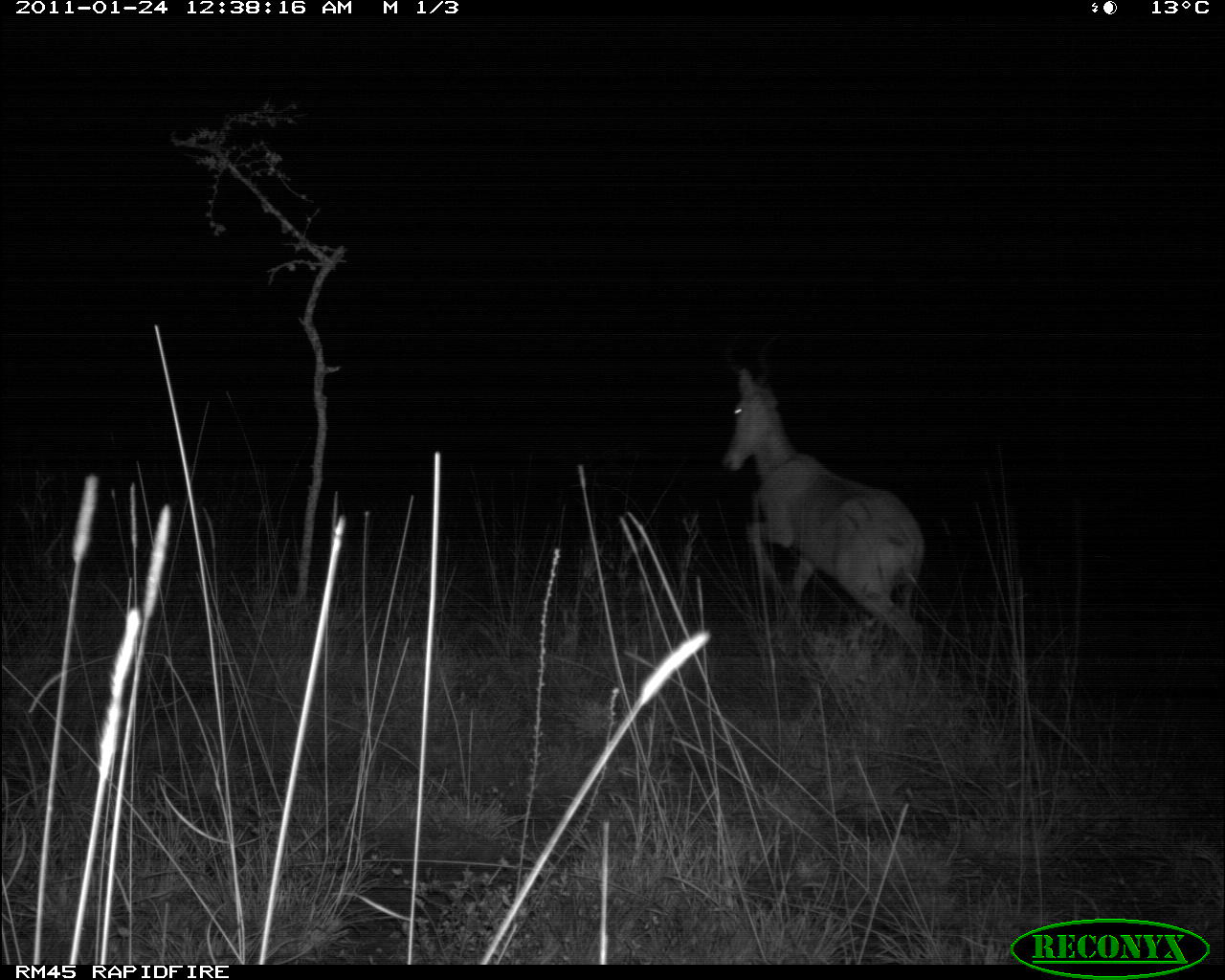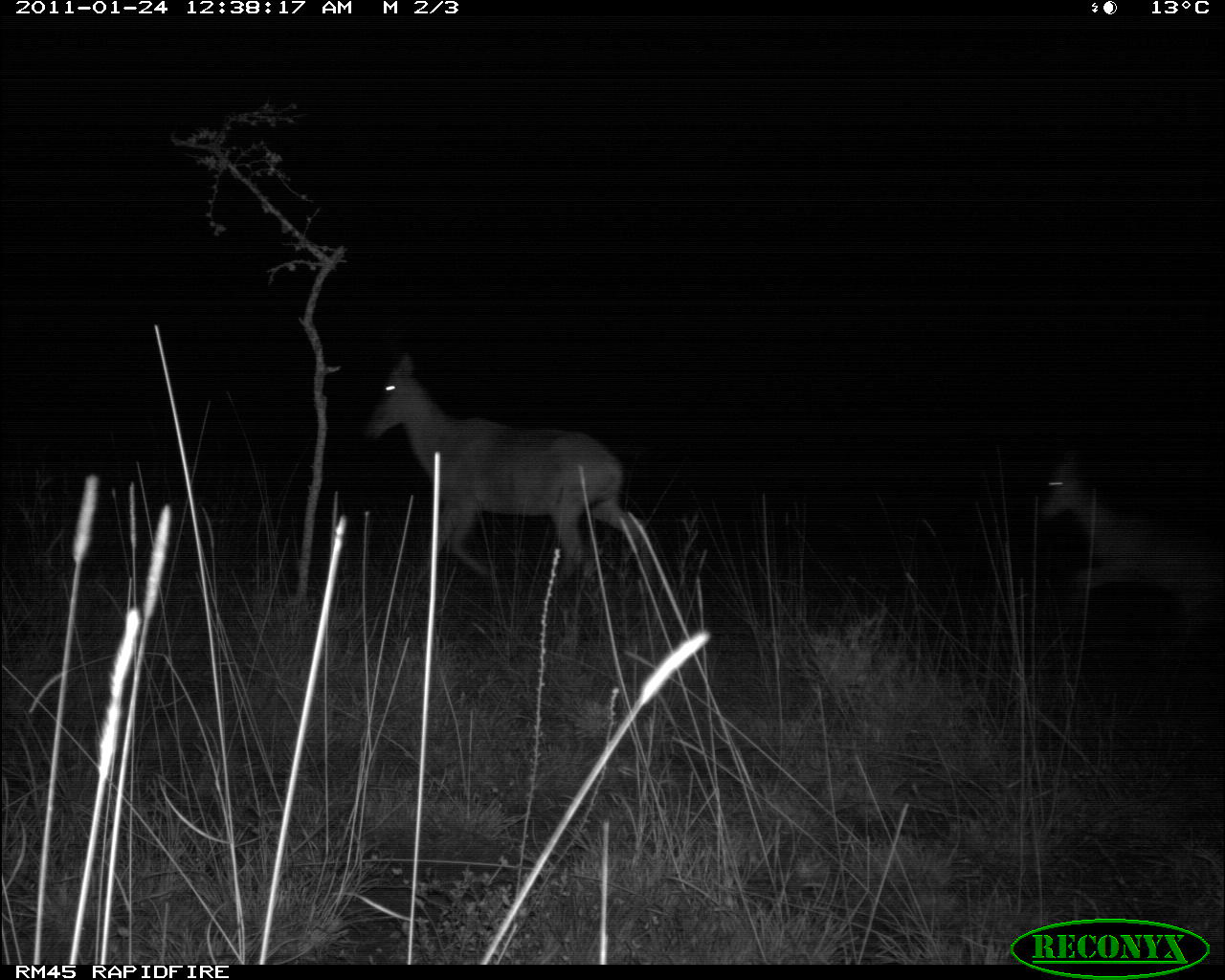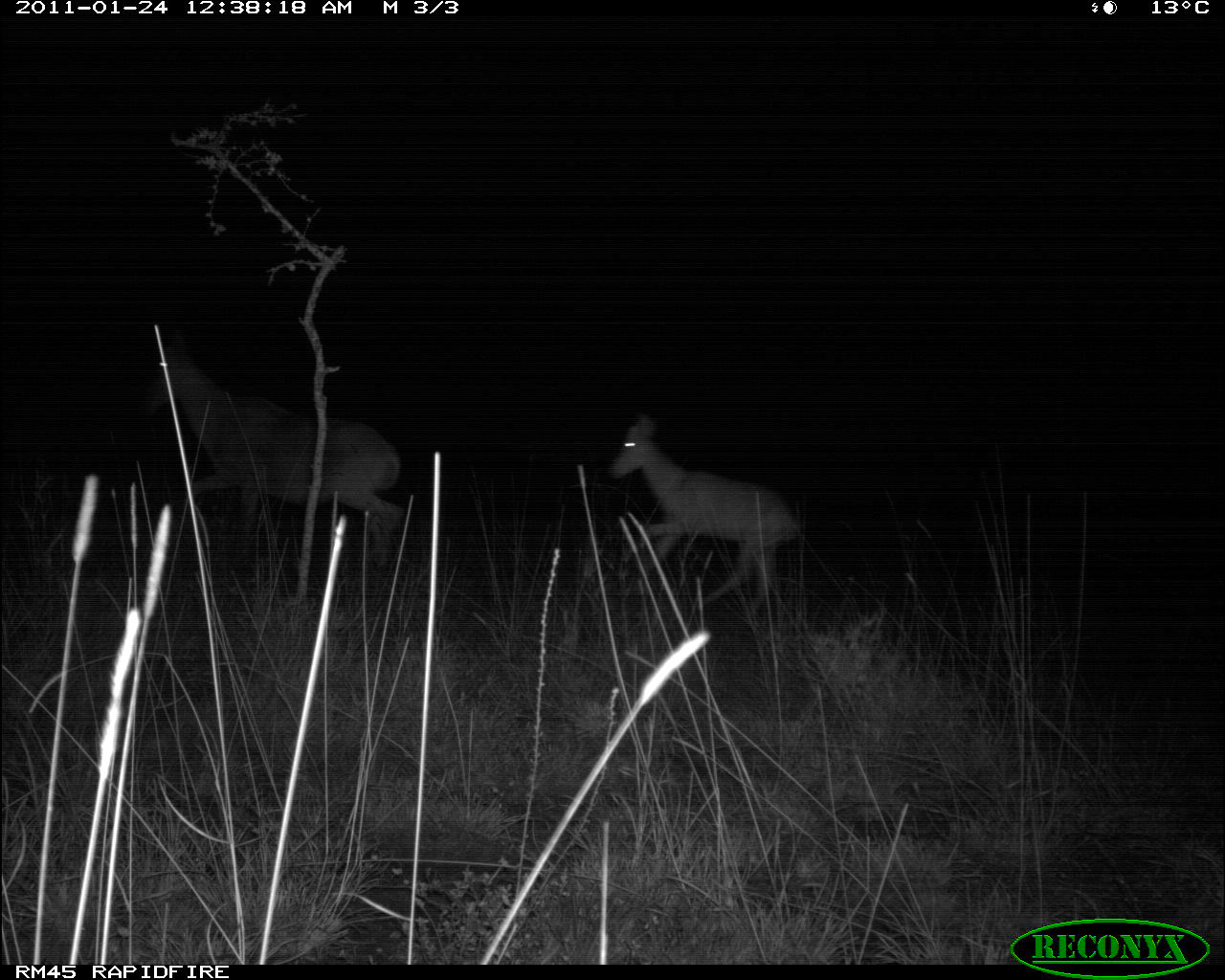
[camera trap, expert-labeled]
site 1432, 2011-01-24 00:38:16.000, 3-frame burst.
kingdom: Animalia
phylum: Chordata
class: Mammalia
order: Artiodactyla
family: Bovidae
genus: Alcelaphus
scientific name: Alcelaphus buselaphus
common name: hartebeest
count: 1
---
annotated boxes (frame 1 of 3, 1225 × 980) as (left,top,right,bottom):
alcelaphus buselaphus: (721,325,929,683)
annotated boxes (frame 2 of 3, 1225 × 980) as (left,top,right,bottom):
alcelaphus buselaphus: (360,349,655,606); (1038,424,1224,646)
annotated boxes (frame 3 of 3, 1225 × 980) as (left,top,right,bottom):
alcelaphus buselaphus: (138,326,406,568); (604,410,802,630)